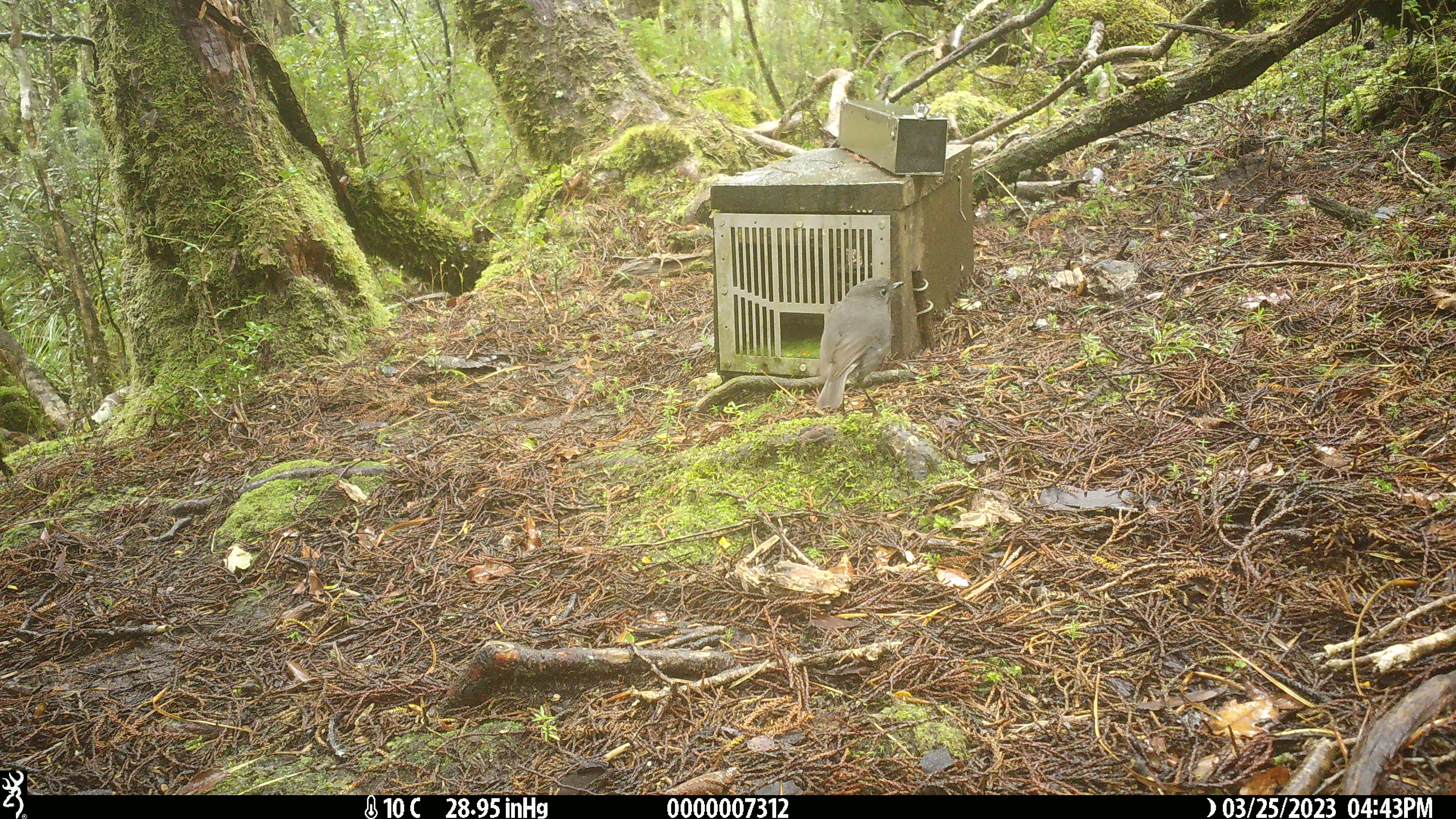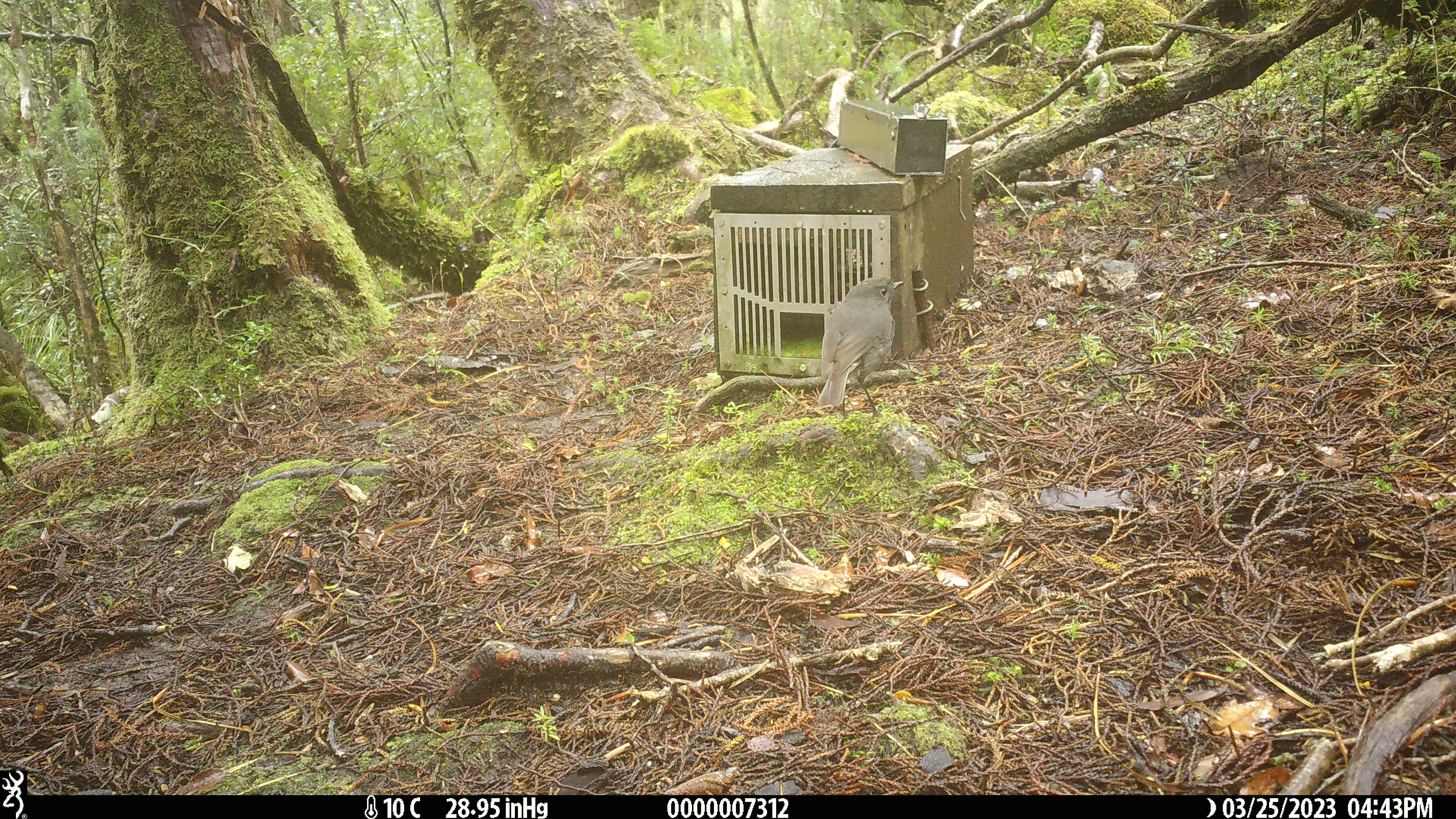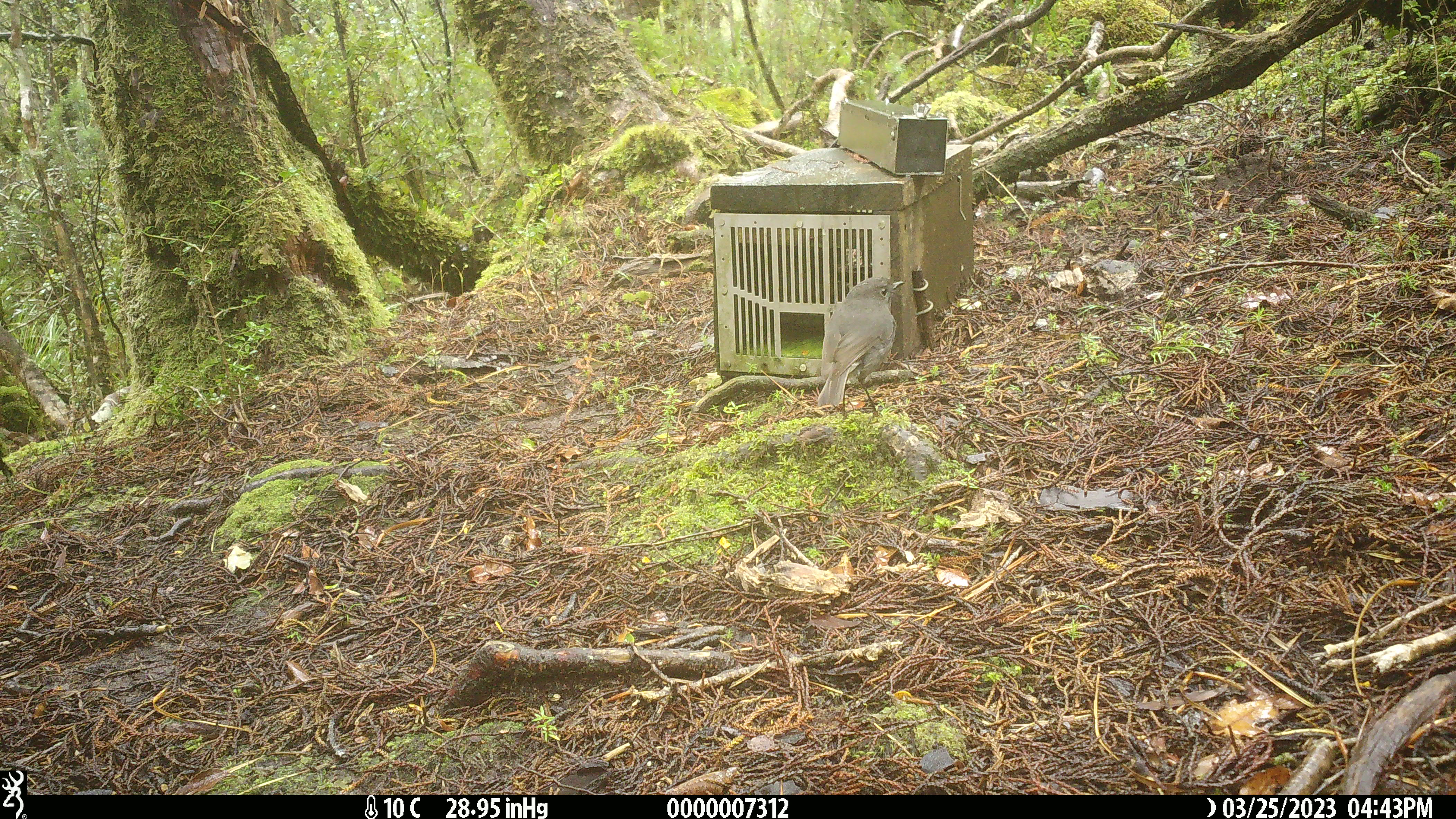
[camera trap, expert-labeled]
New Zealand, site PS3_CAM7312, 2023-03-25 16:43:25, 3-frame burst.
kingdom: Animalia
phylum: Chordata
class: Aves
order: Passeriformes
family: Petroicidae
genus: Petroica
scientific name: Petroica australis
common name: new zealand robin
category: robin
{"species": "robin (new zealand robin) (Petroica australis)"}